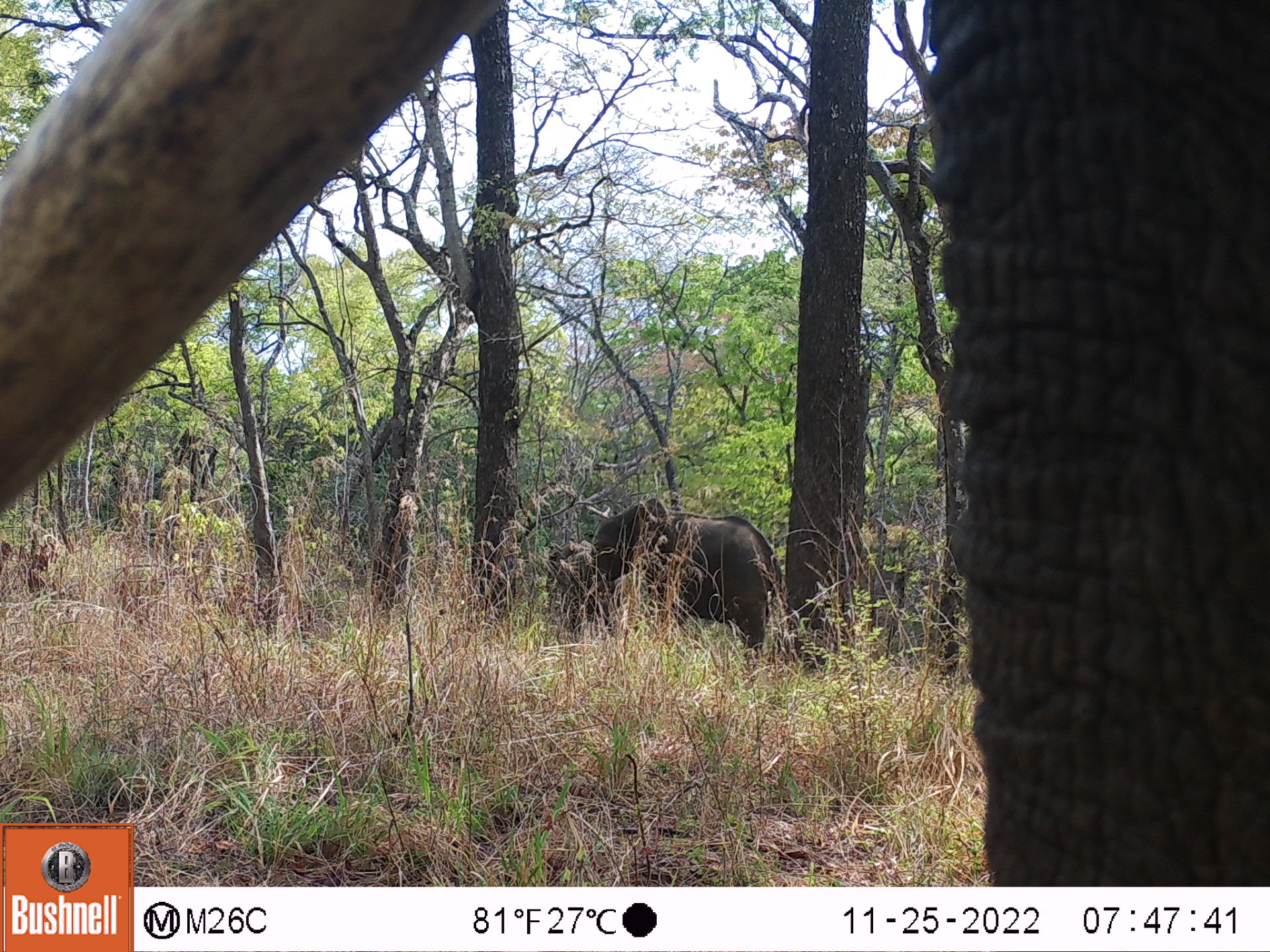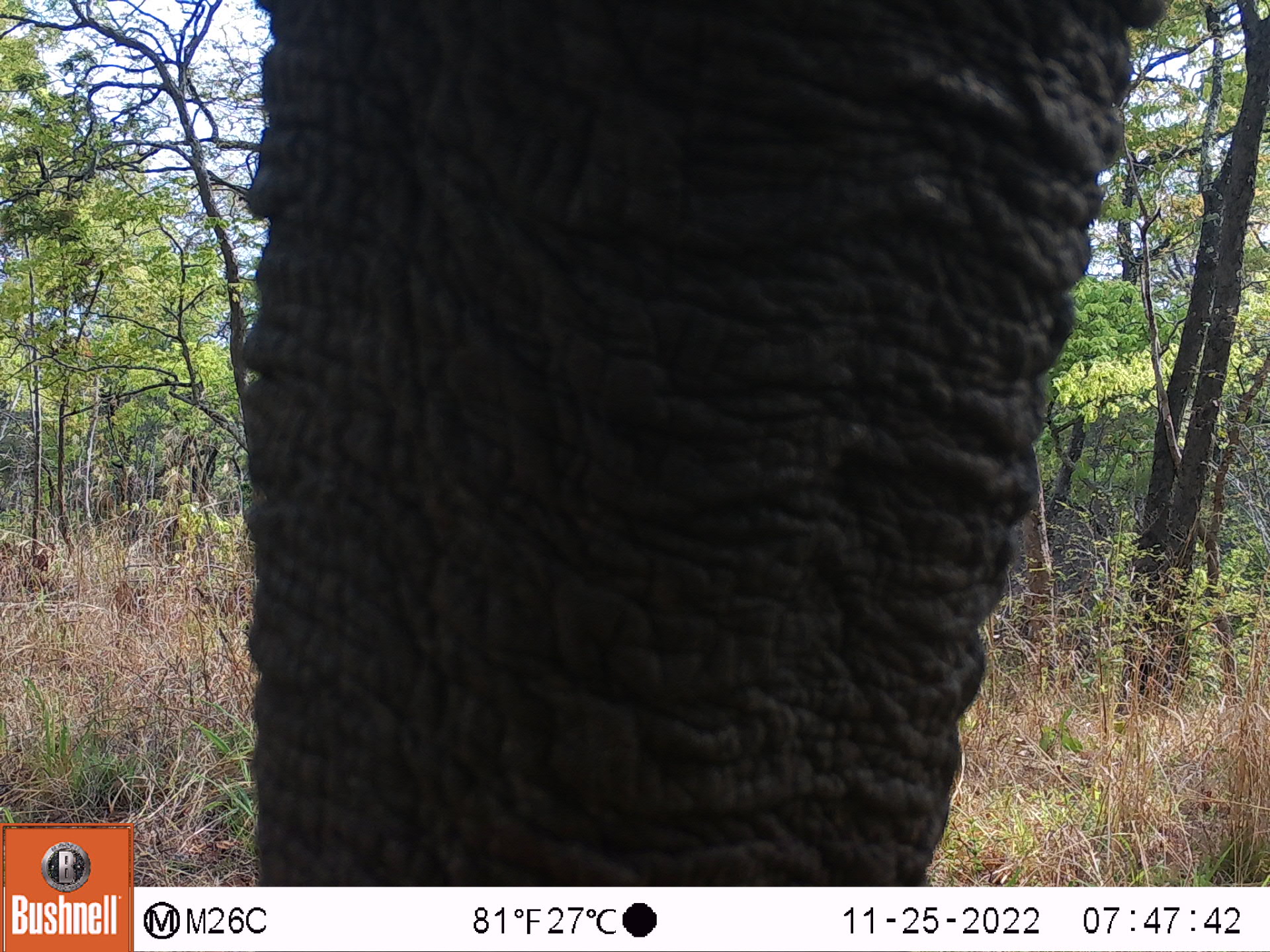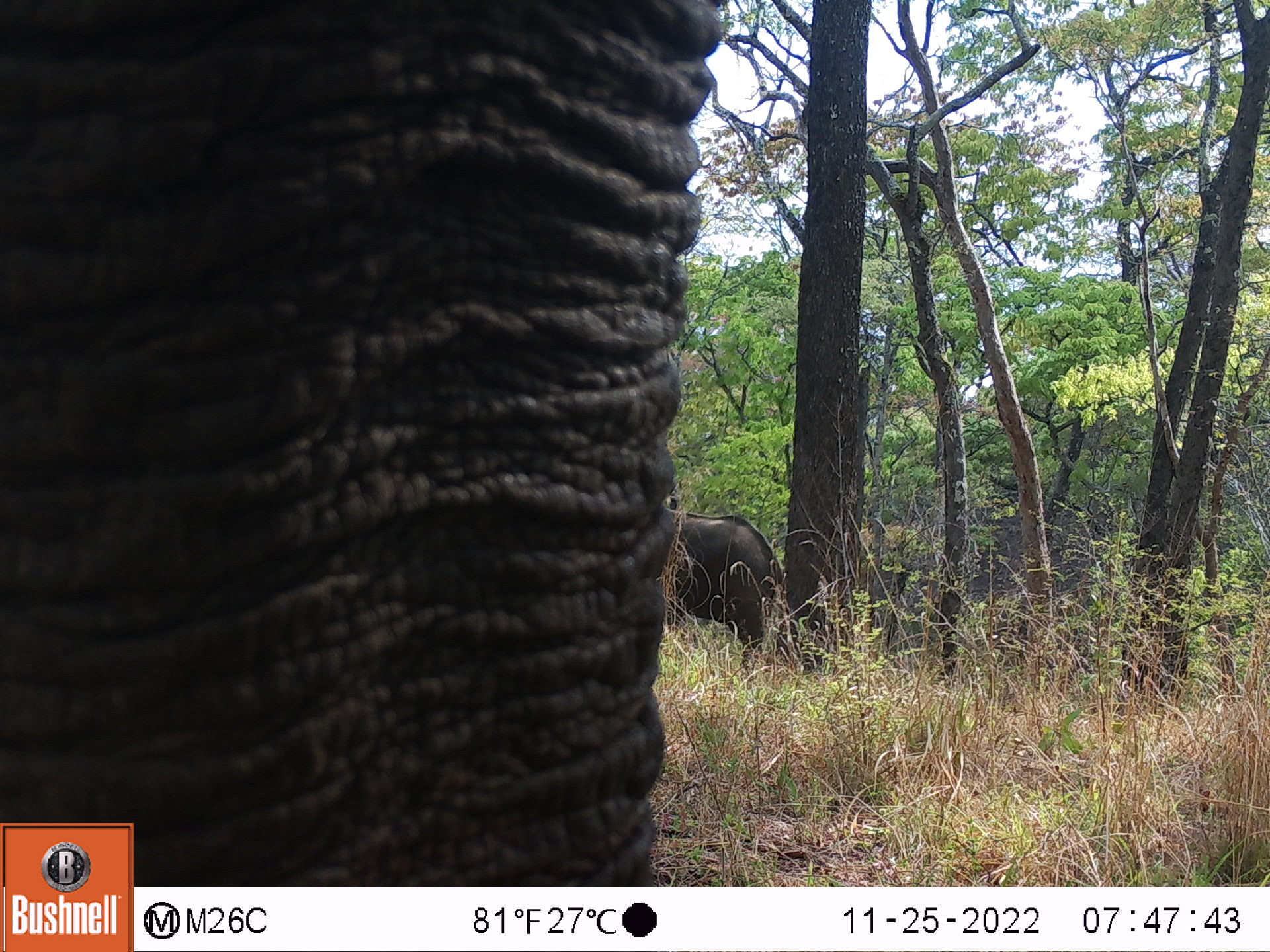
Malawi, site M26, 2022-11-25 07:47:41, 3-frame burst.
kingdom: Animalia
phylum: Chordata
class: Mammalia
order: Proboscidea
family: Elephantidae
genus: Loxodonta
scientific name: Loxodonta africana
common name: african savanna elephant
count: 2